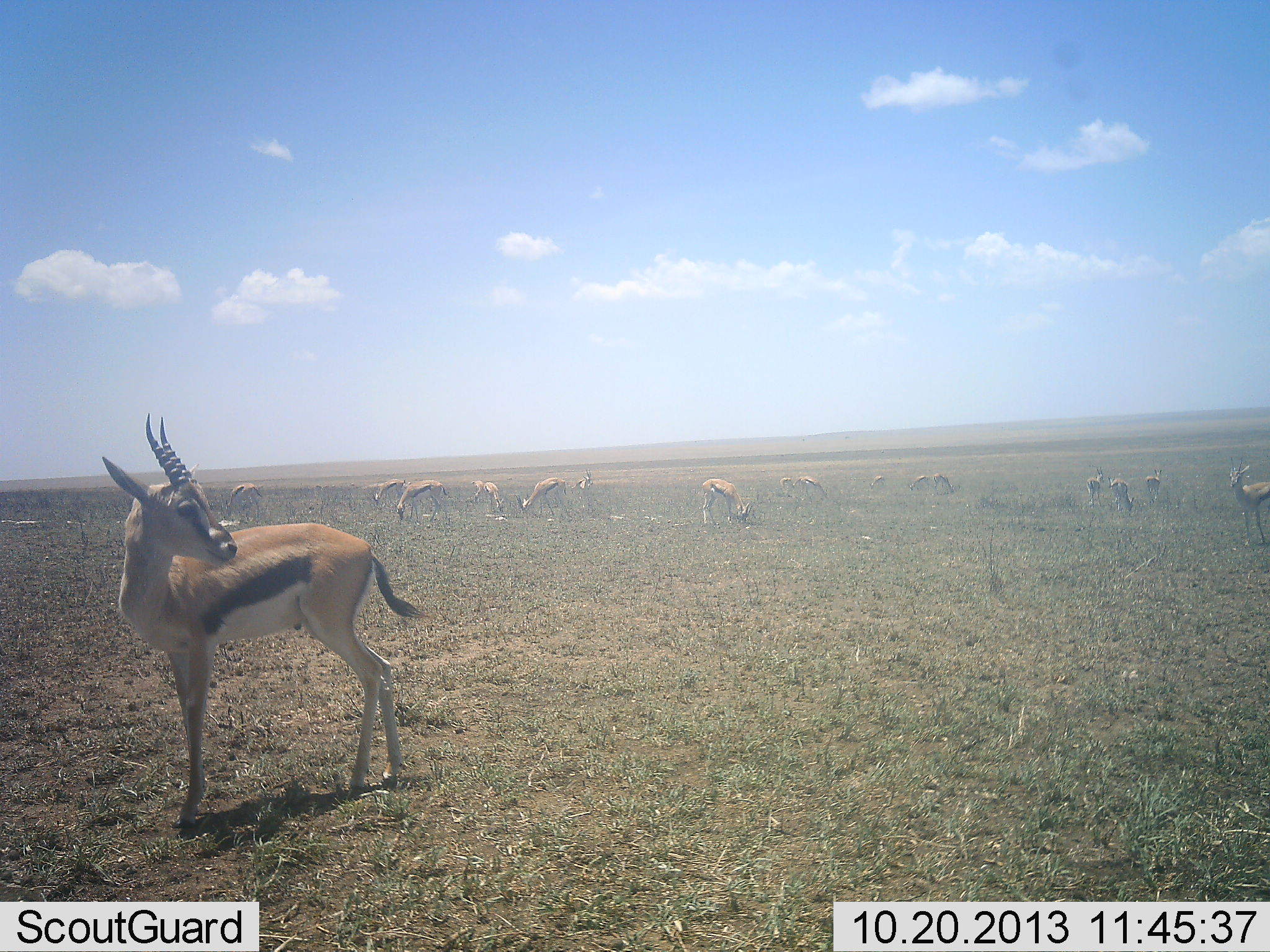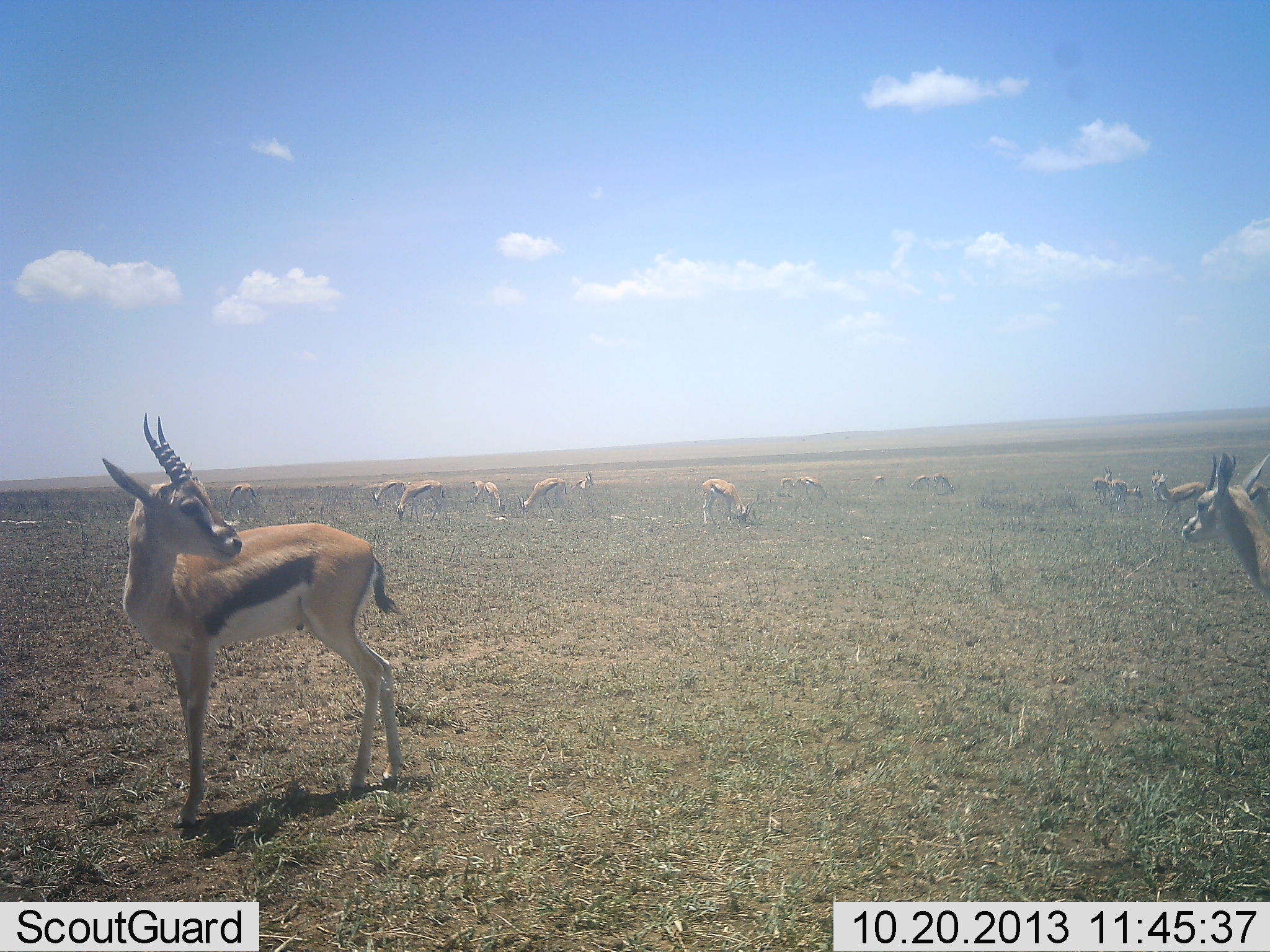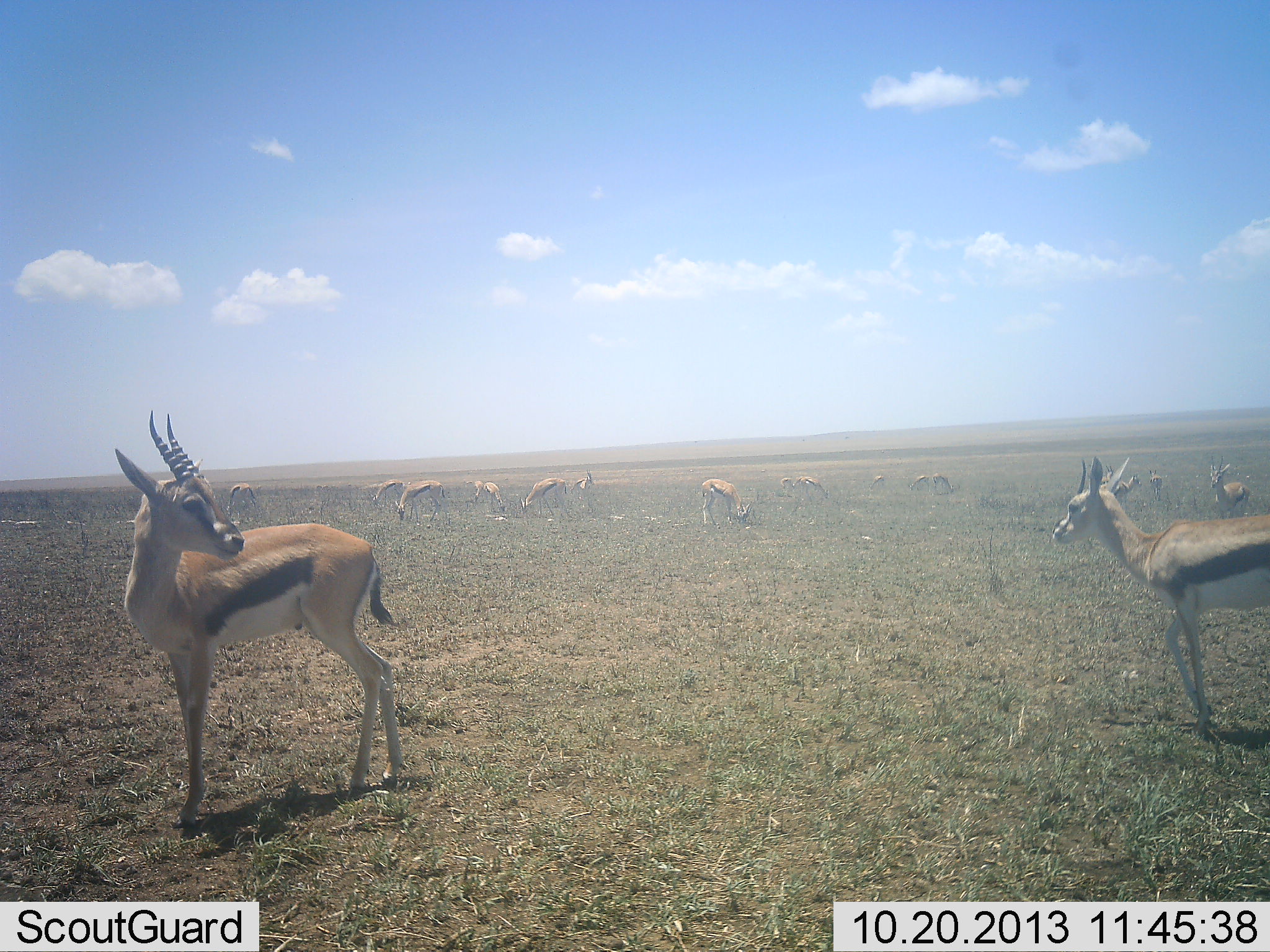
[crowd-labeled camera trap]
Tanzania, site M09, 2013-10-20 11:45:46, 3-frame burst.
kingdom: Animalia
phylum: Chordata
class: Mammalia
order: Artiodactyla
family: Bovidae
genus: Eudorcas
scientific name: Eudorcas thomsonii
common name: thomson's gazelle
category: gazellethomsons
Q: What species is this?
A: Gazellethomsons (thomson's gazelle) (Eudorcas thomsonii).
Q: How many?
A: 11-50.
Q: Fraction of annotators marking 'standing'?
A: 80%.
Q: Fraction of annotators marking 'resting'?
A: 16%.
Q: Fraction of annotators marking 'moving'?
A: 56%.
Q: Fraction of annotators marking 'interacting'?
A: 12%.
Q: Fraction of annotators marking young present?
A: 4%.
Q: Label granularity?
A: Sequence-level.